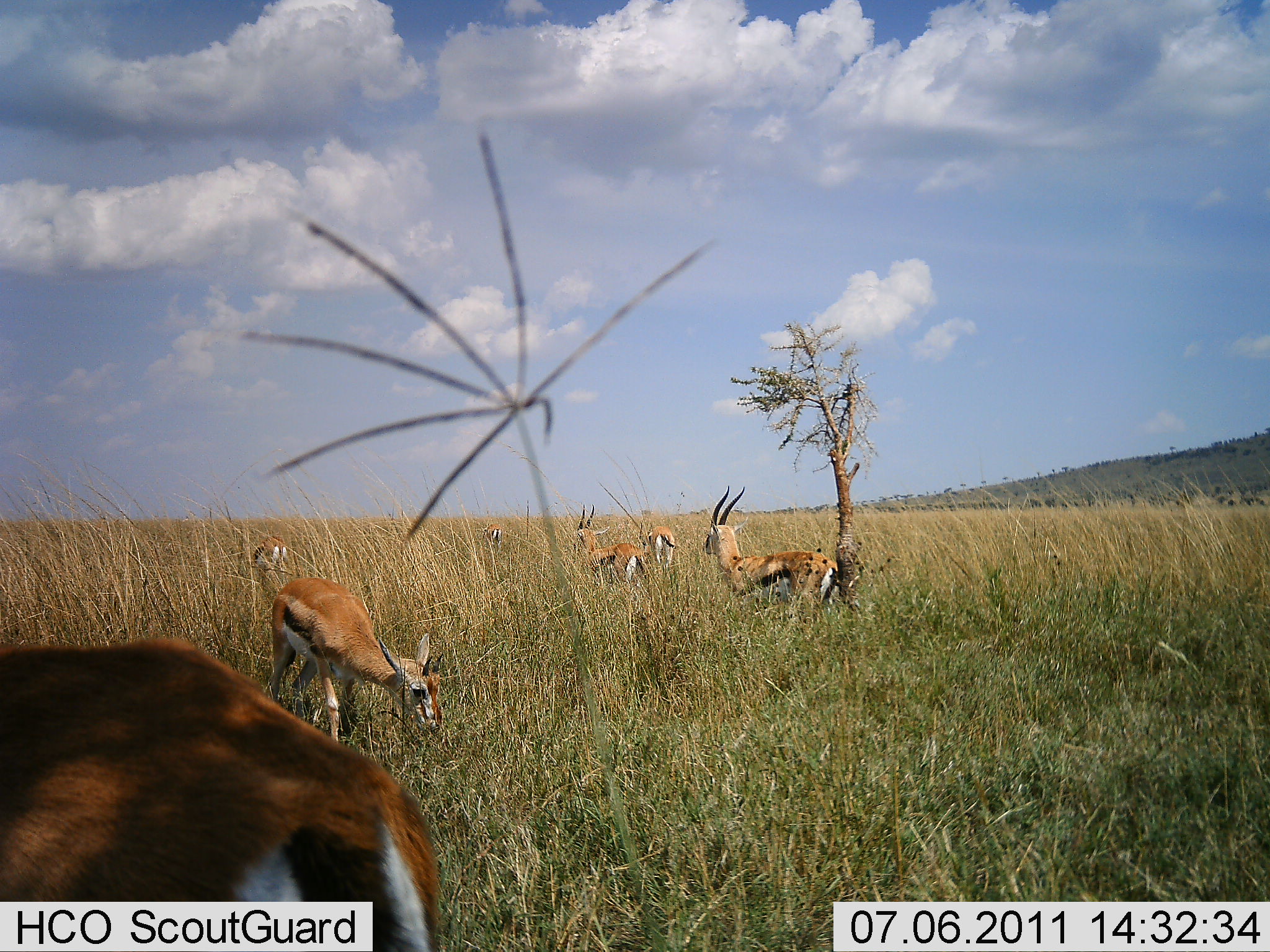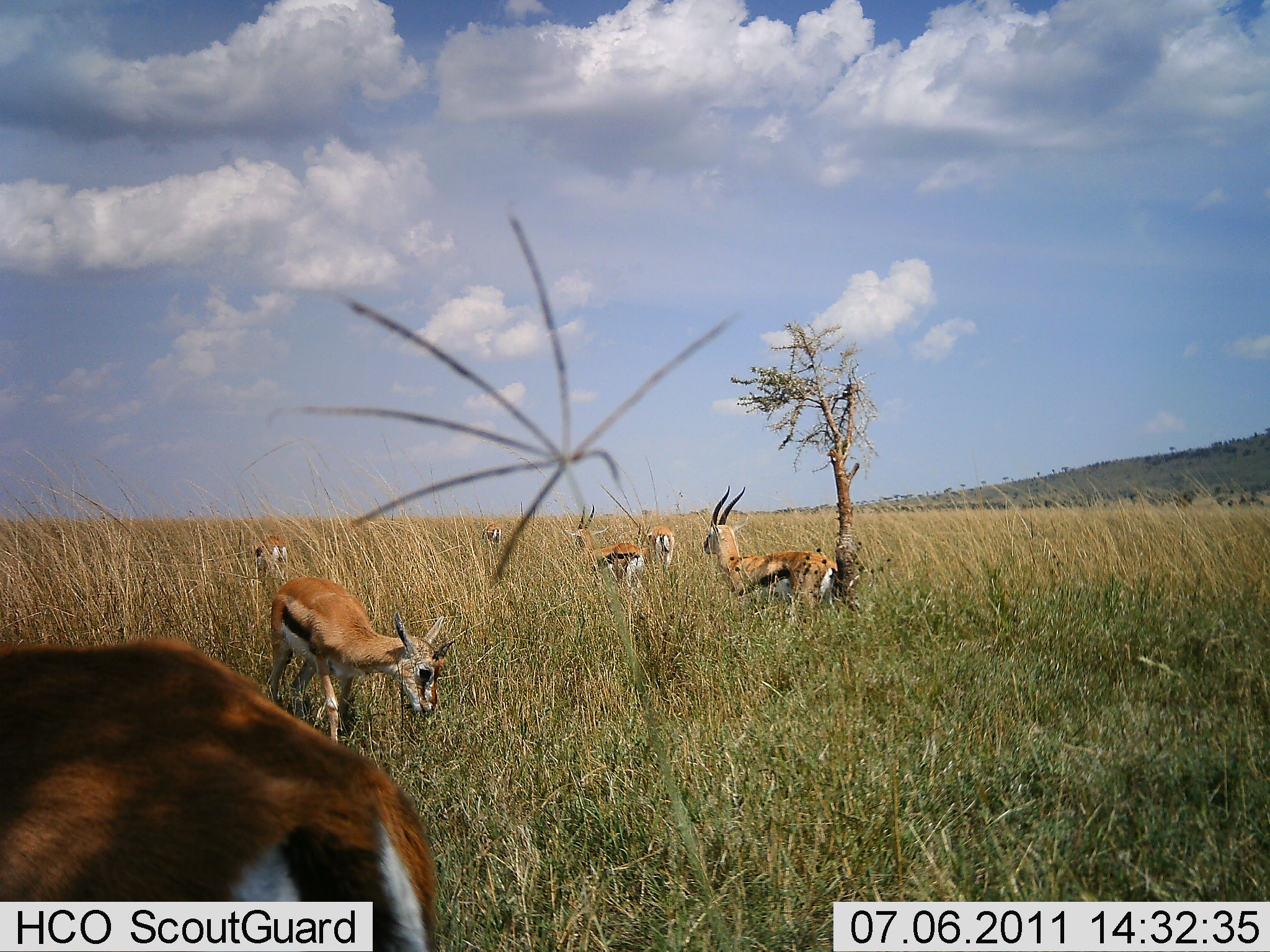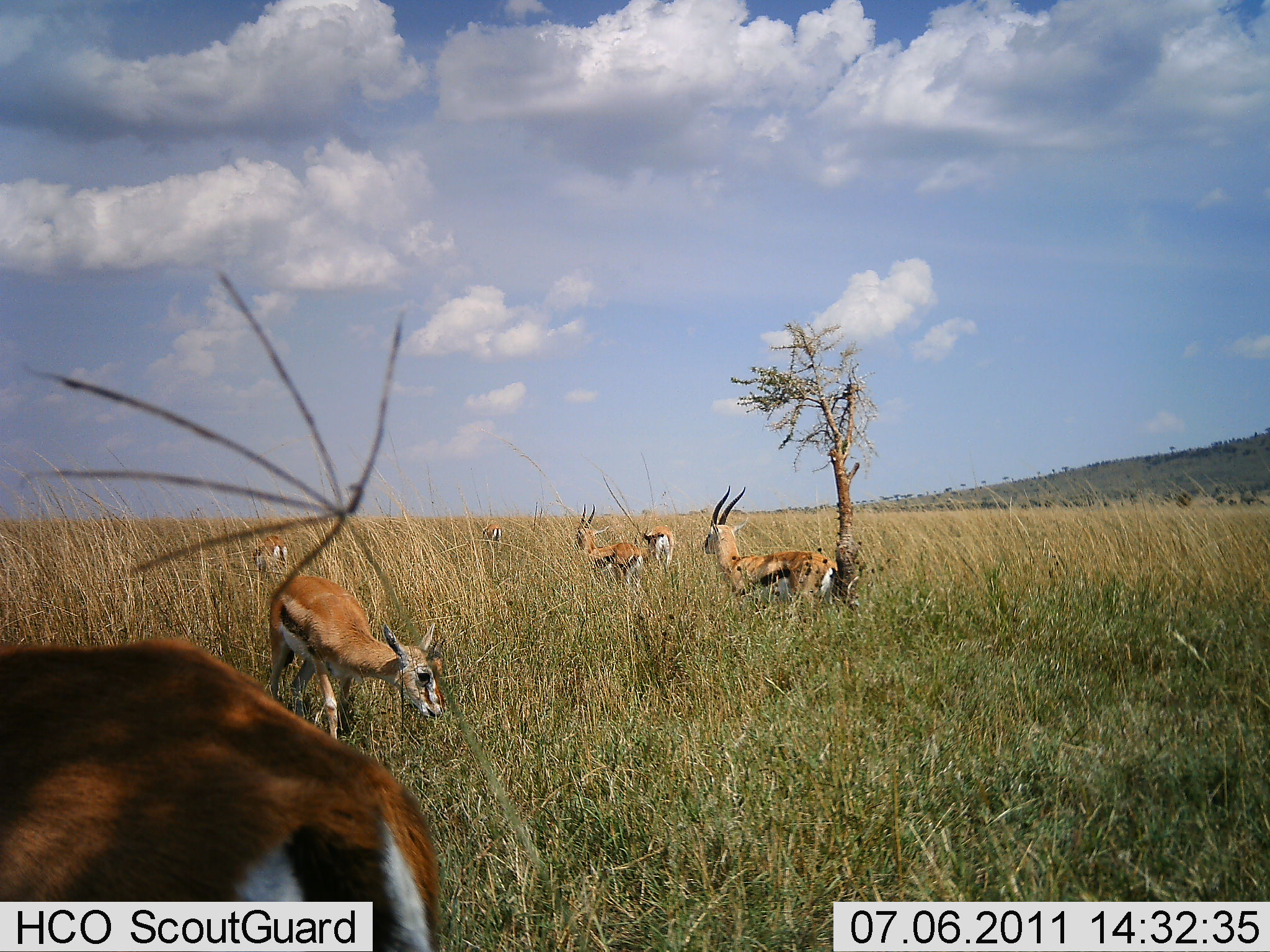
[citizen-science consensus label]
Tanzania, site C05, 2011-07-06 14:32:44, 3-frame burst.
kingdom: Animalia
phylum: Chordata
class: Mammalia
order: Artiodactyla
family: Bovidae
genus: Eudorcas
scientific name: Eudorcas thomsonii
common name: thomson's gazelle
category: gazellethomsons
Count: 7.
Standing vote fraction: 69%.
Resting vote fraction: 8%.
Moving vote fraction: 23%.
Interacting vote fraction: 0%.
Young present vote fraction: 8%.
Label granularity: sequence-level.